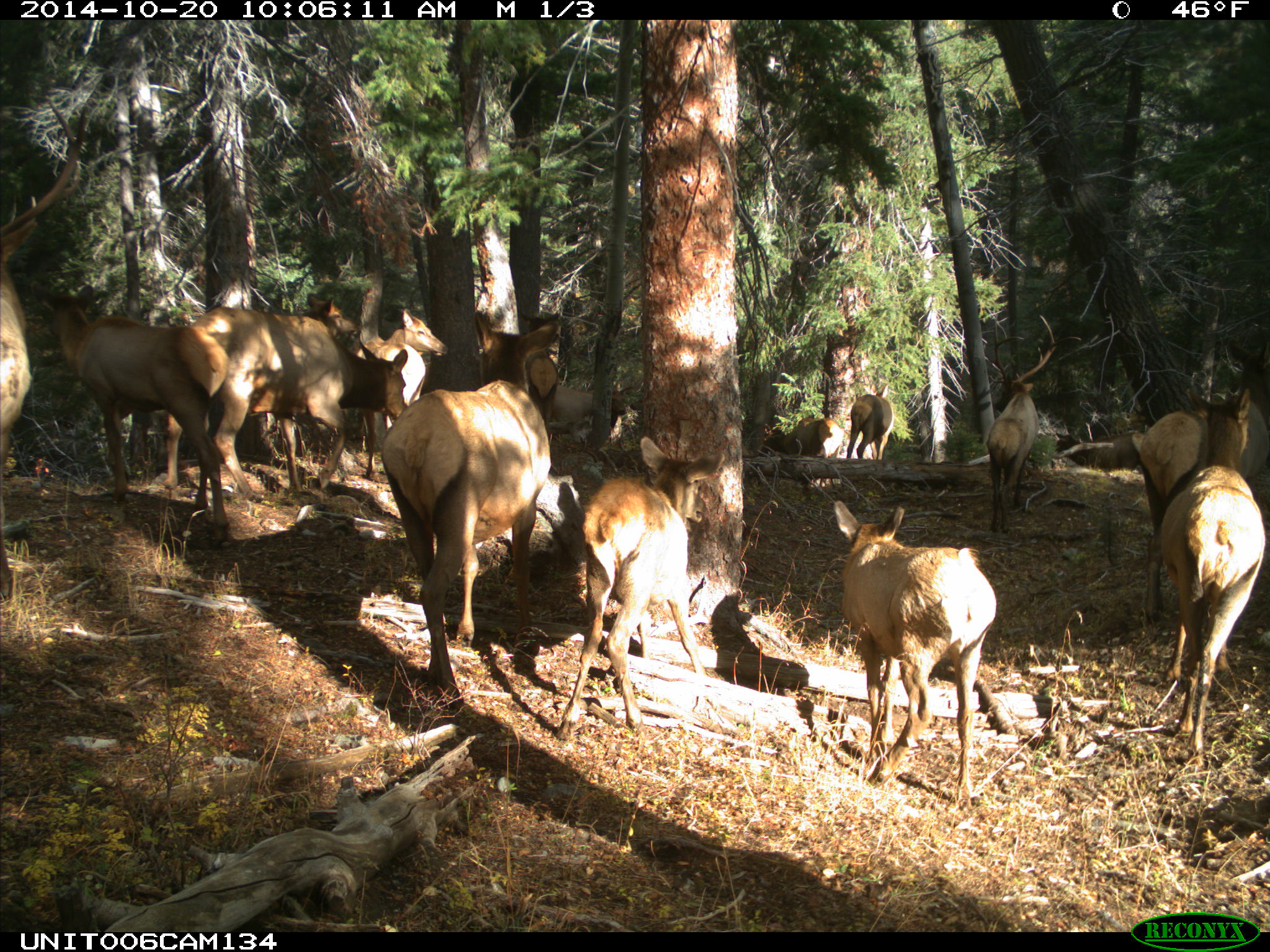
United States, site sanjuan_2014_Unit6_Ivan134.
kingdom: Animalia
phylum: Chordata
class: Mammalia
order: Artiodactyla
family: Cervidae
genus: Cervus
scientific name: Cervus elaphus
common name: red deer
Cervus elaphus (red deer).